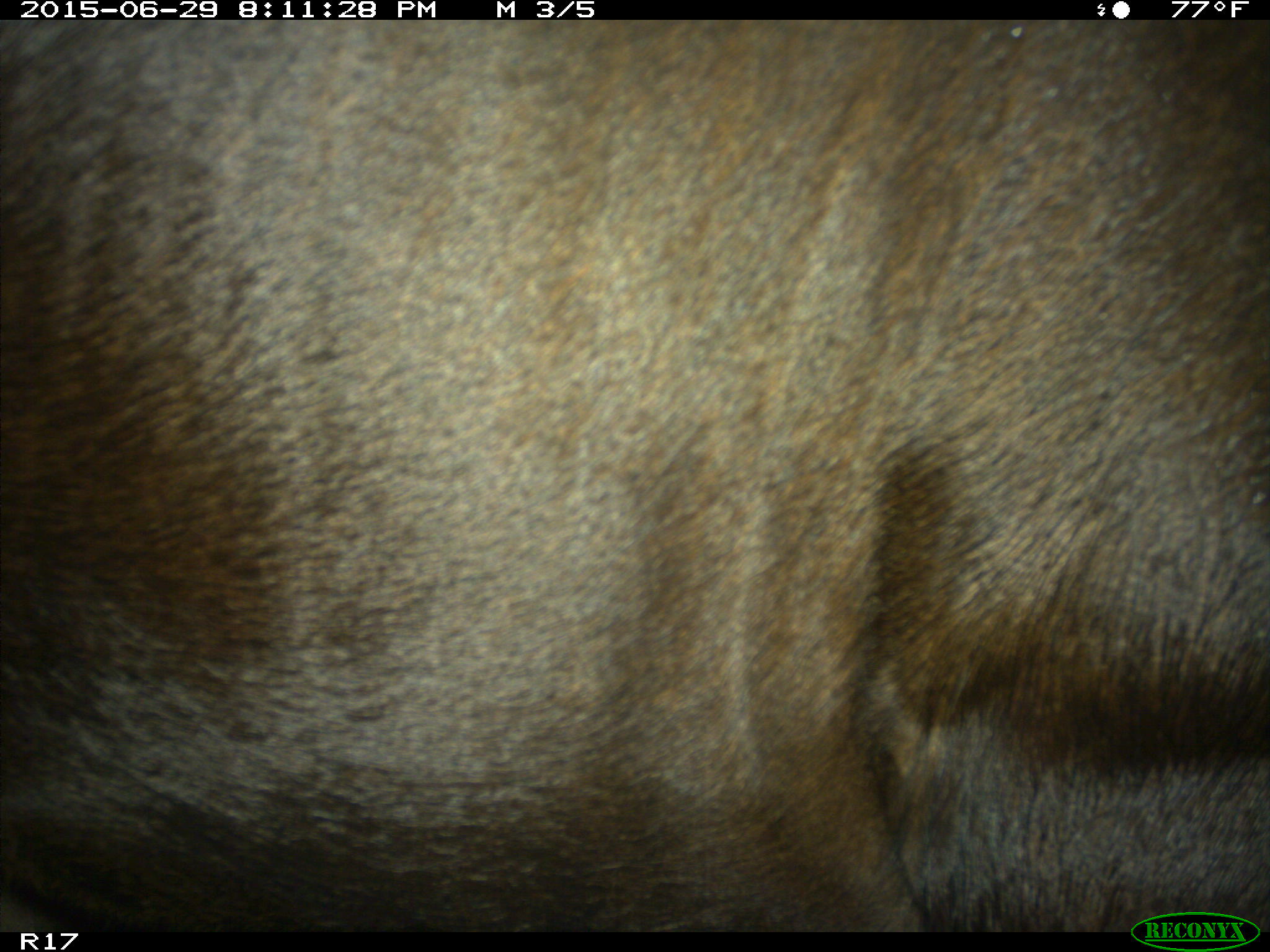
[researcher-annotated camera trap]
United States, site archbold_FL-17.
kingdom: Animalia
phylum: Chordata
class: Mammalia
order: Artiodactyla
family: Bovidae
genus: Bos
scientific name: Bos taurus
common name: domestic cow